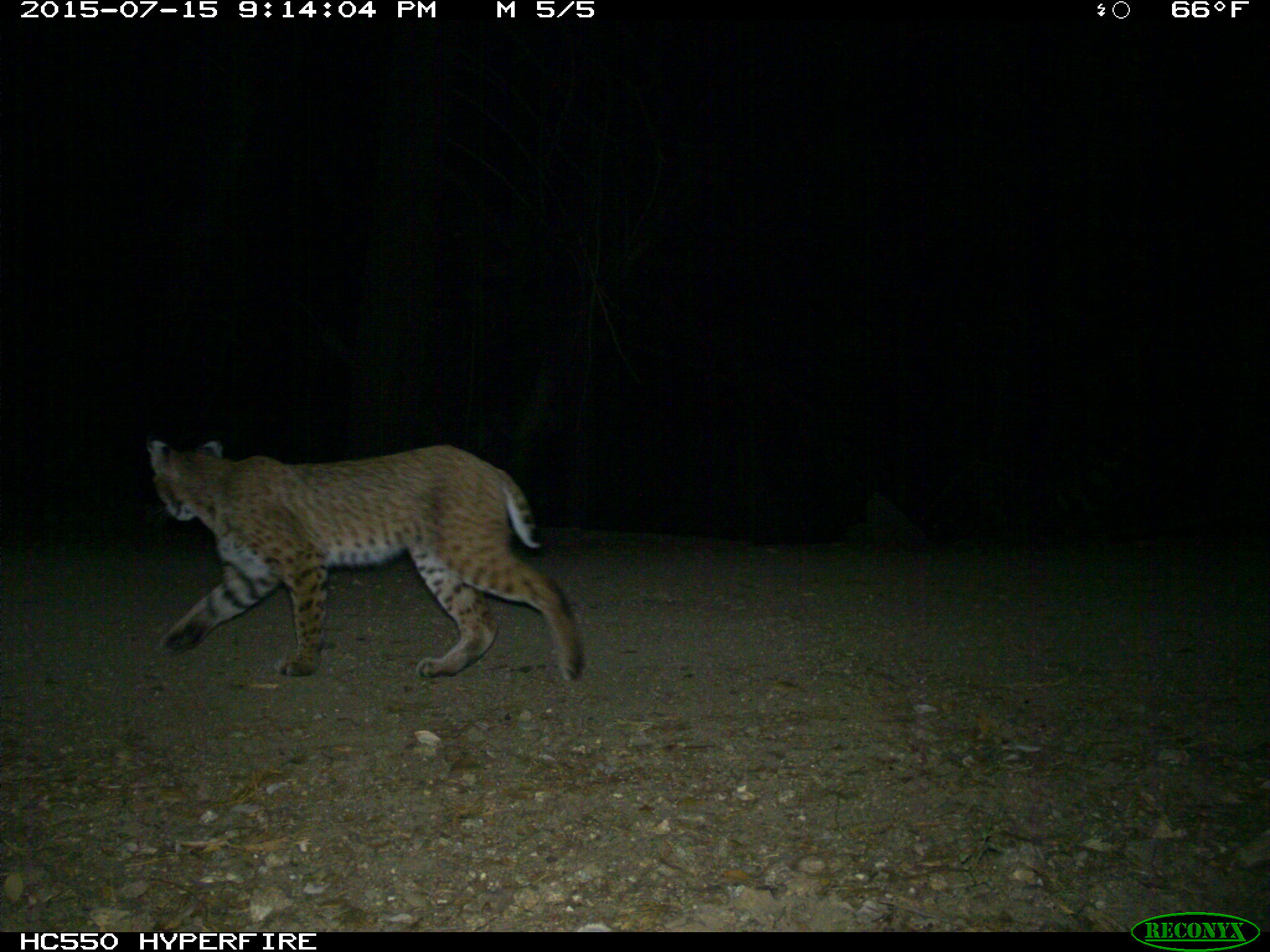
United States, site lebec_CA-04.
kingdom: Animalia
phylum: Chordata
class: Mammalia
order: Carnivora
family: Felidae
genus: Lynx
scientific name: Lynx rufus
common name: bobcat